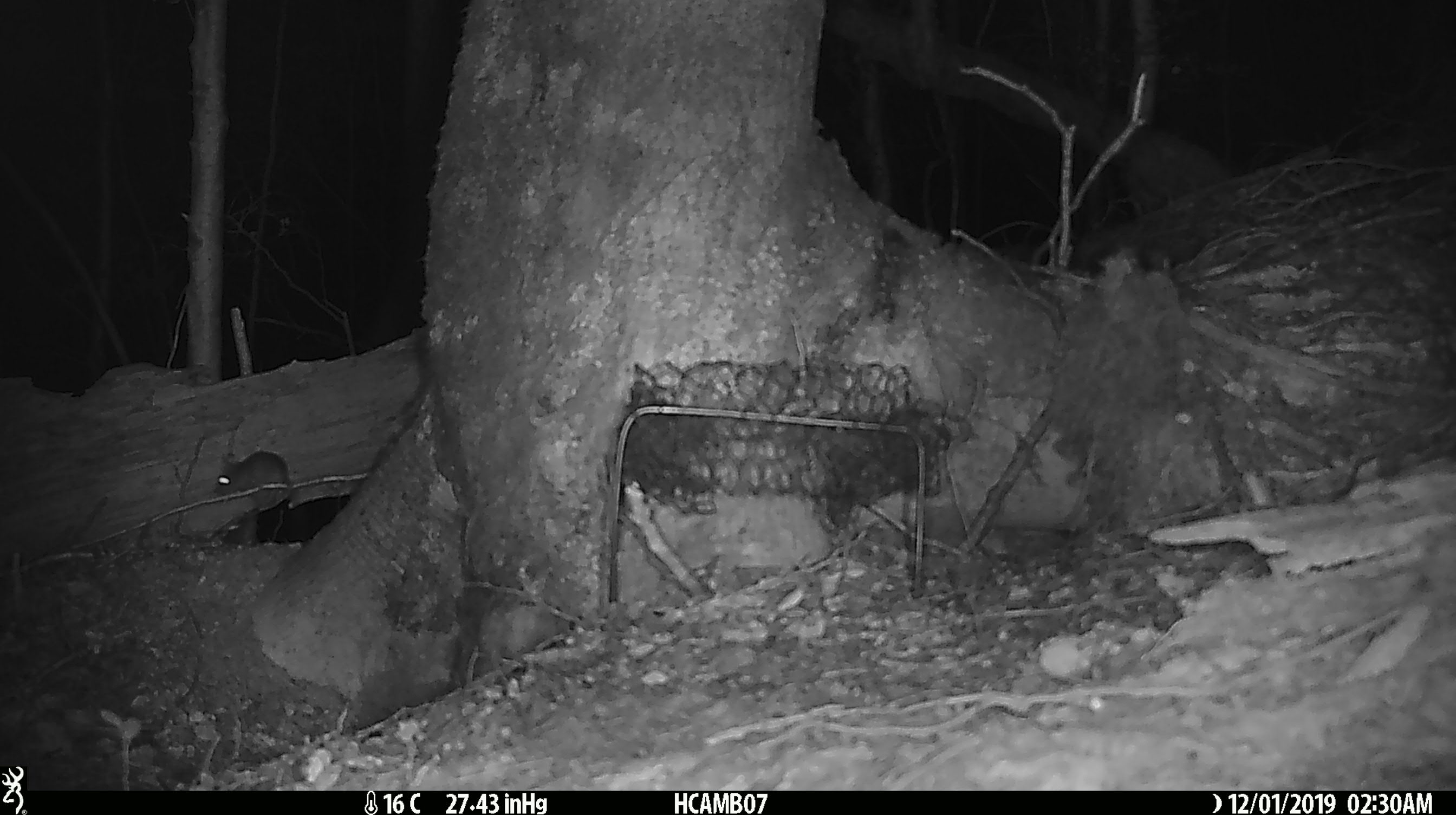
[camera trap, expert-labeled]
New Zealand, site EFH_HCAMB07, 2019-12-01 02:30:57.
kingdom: Animalia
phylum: Chordata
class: Mammalia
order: Rodentia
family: Muridae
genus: Mus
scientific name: Mus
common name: mouse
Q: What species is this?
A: Mouse (Mus).